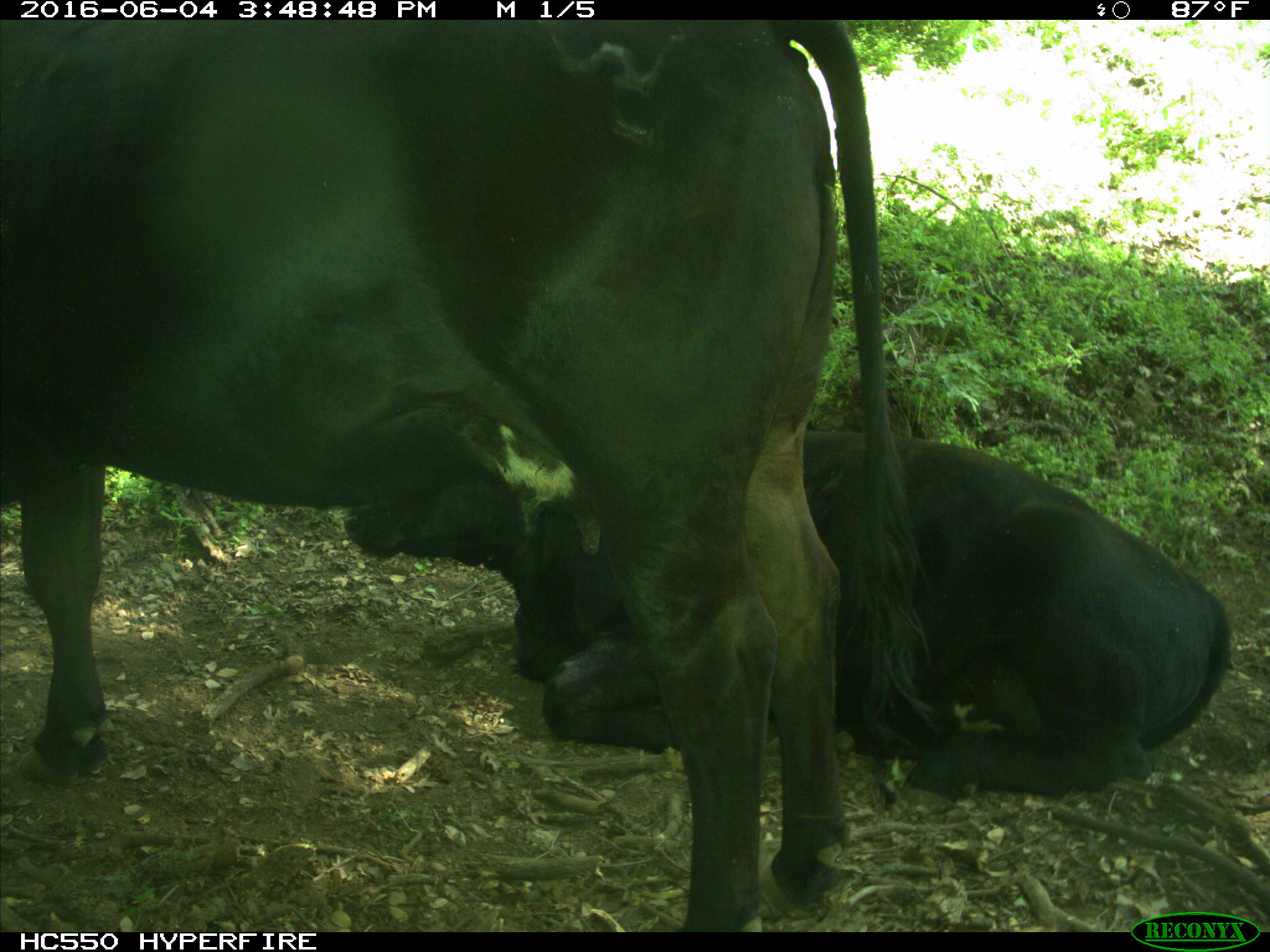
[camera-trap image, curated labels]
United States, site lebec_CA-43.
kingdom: Animalia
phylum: Chordata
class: Mammalia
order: Artiodactyla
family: Bovidae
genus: Bos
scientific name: Bos taurus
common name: domestic cow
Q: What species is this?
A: Bos taurus (domestic cow).